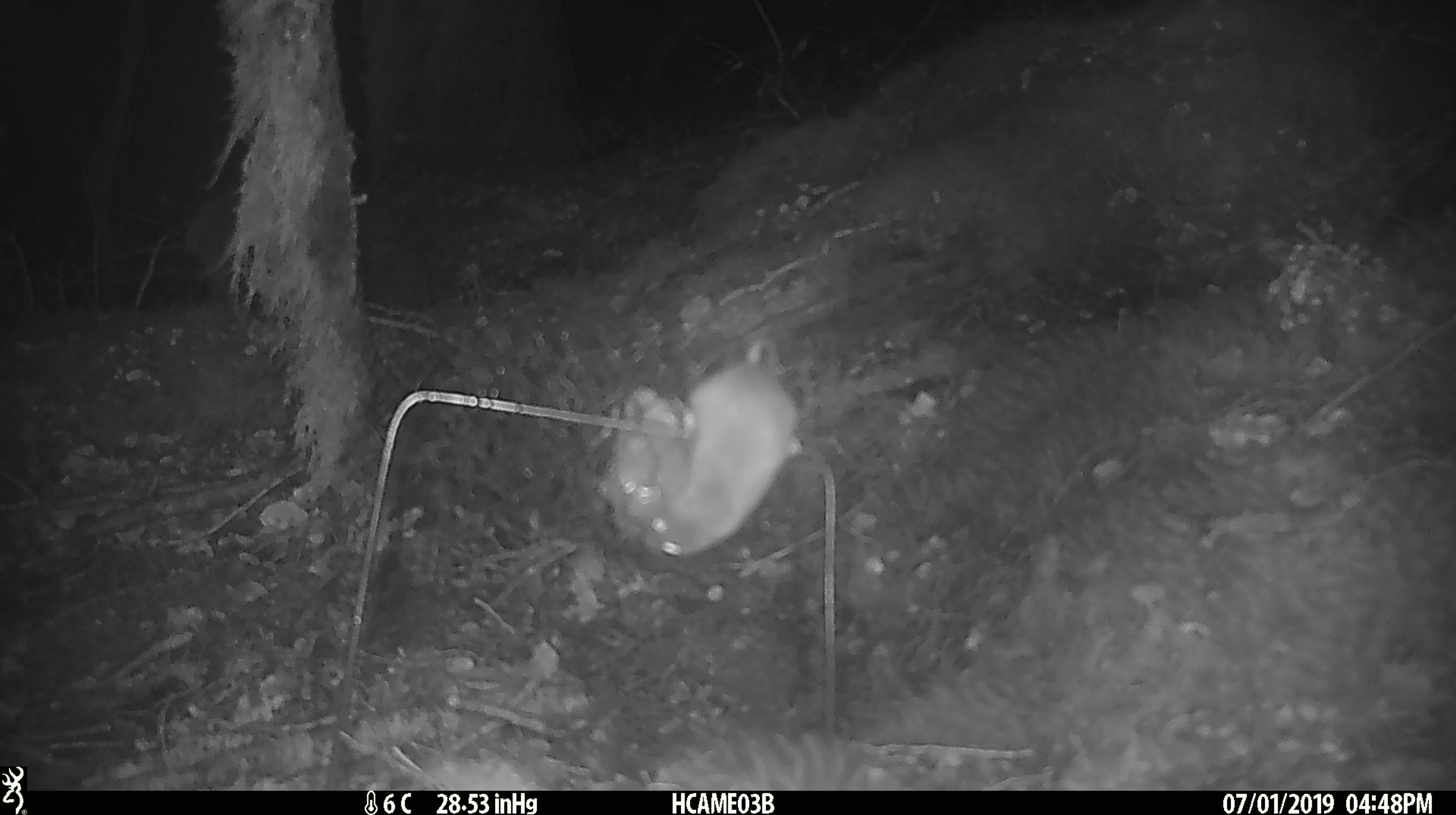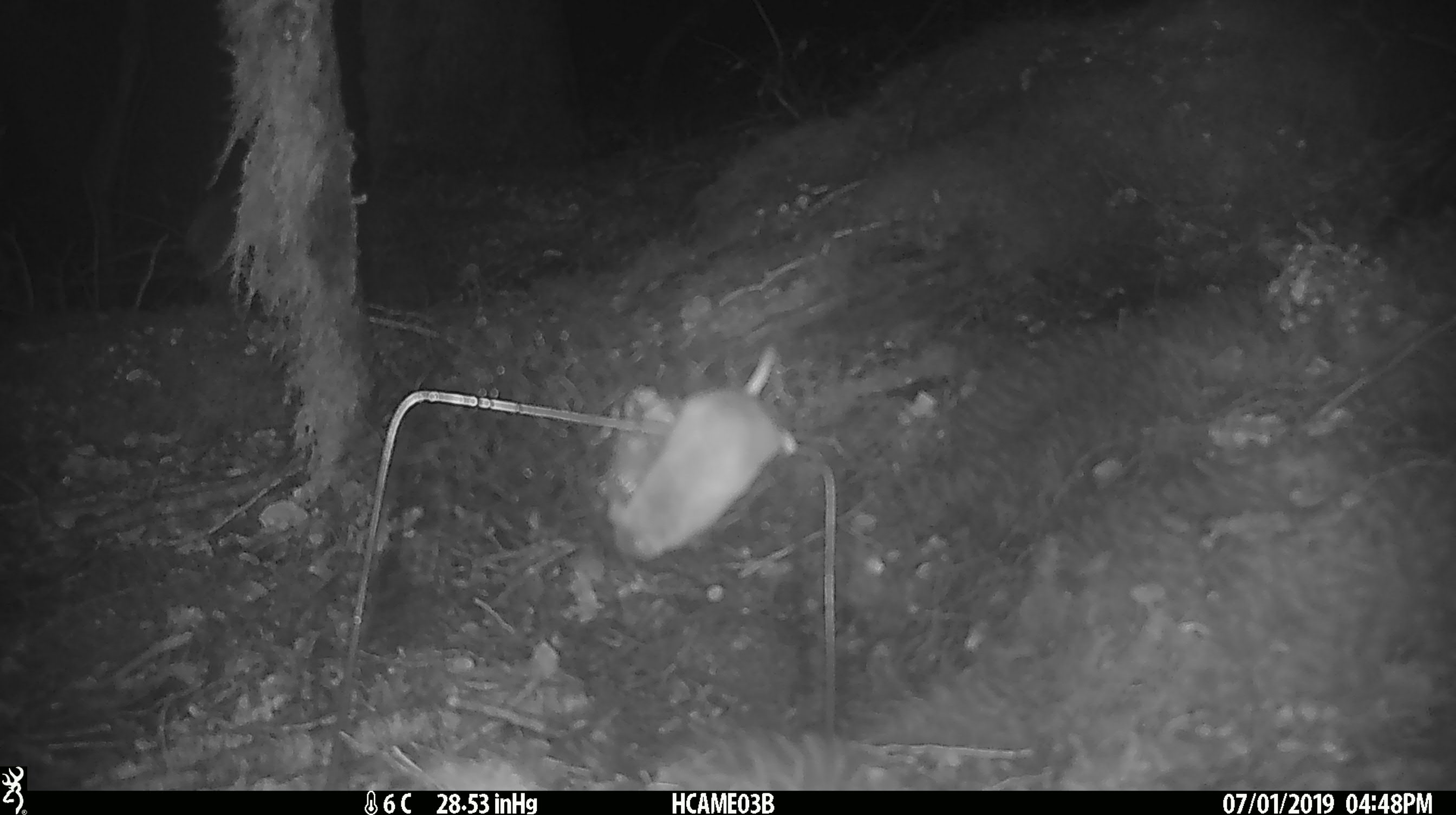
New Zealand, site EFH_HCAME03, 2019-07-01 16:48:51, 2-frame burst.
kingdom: Animalia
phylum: Chordata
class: Mammalia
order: Rodentia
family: Muridae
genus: Mus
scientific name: Mus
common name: mouse